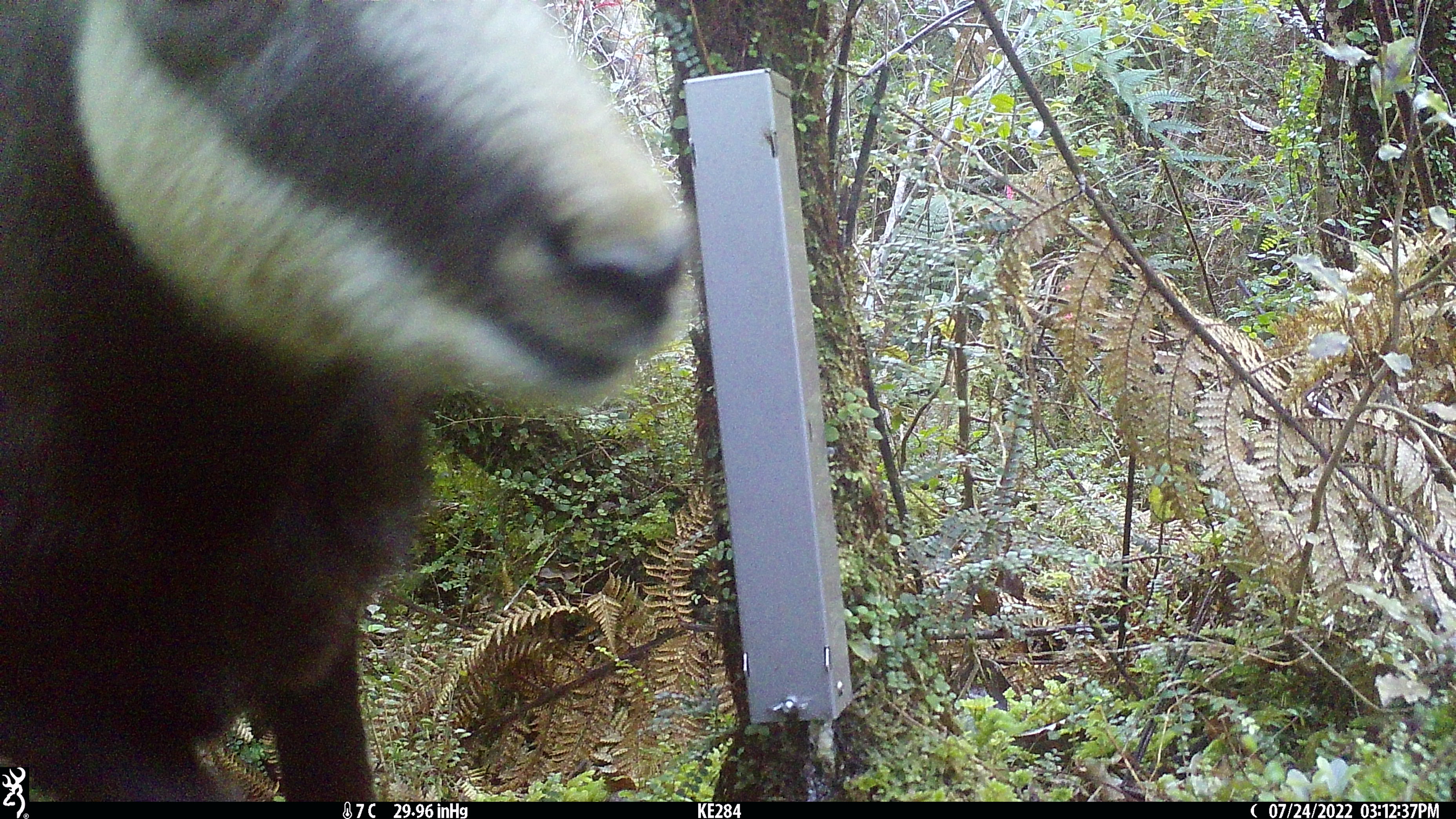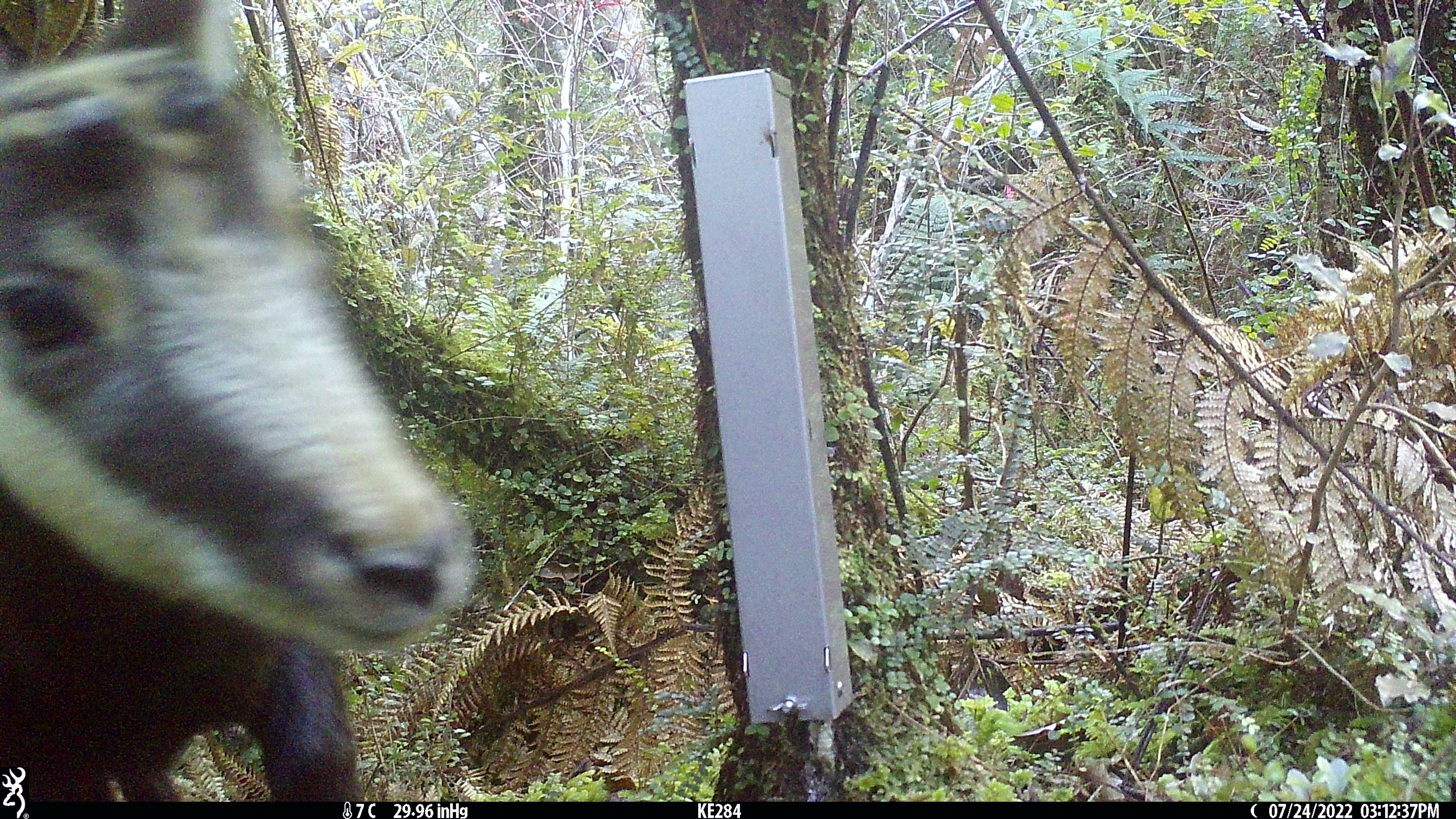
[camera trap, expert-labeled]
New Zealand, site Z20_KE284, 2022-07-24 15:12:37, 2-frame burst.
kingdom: Animalia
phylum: Chordata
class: Mammalia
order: Artiodactyla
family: Bovidae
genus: Rupicapra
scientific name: Rupicapra rupicapra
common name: alpine chamois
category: chamois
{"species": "chamois (alpine chamois) (Rupicapra rupicapra)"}